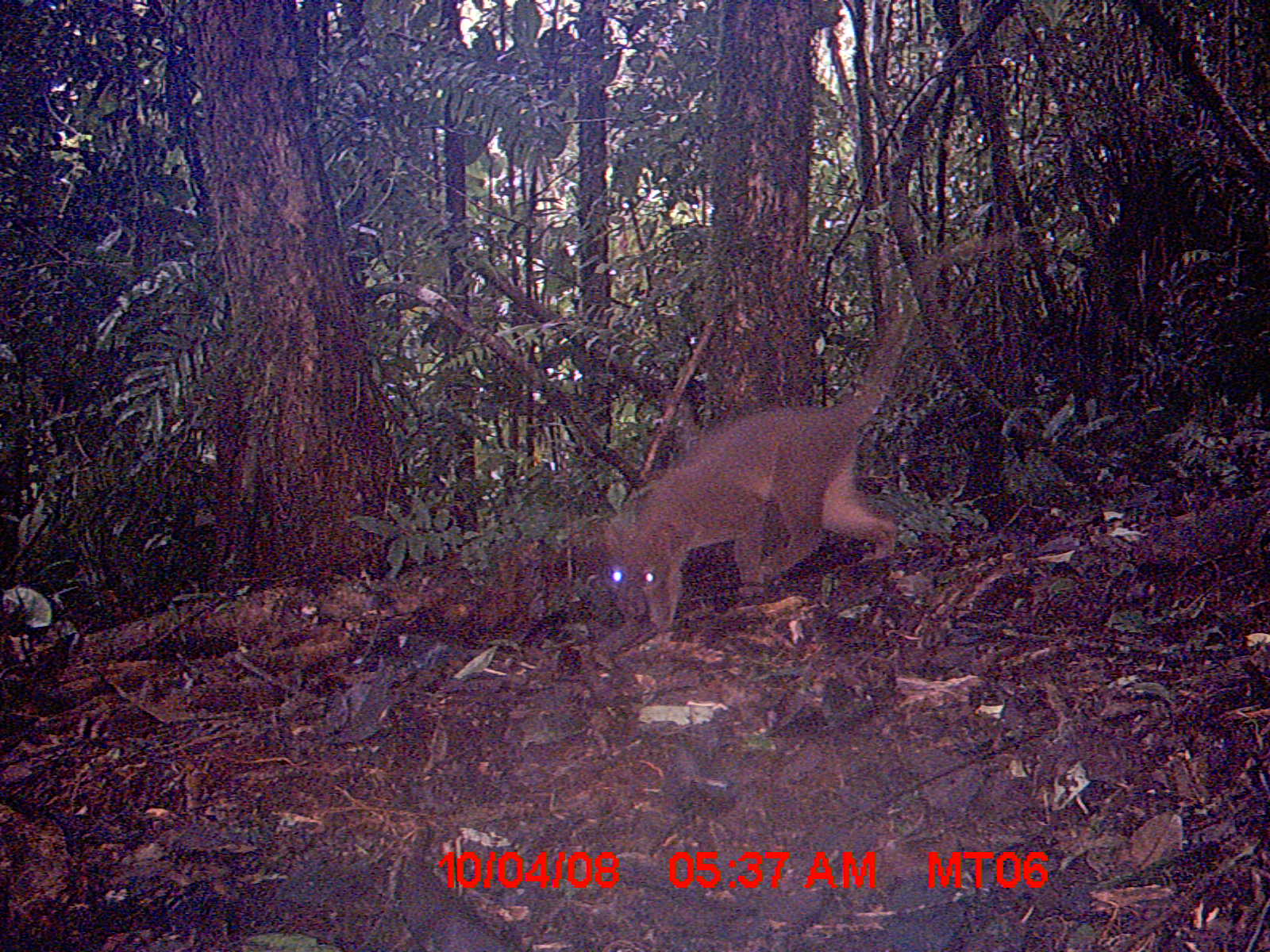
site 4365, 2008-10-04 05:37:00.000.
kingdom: Animalia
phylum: Chordata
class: Mammalia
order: Carnivora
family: Eupleridae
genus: Cryptoprocta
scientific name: Cryptoprocta ferox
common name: fossa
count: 1